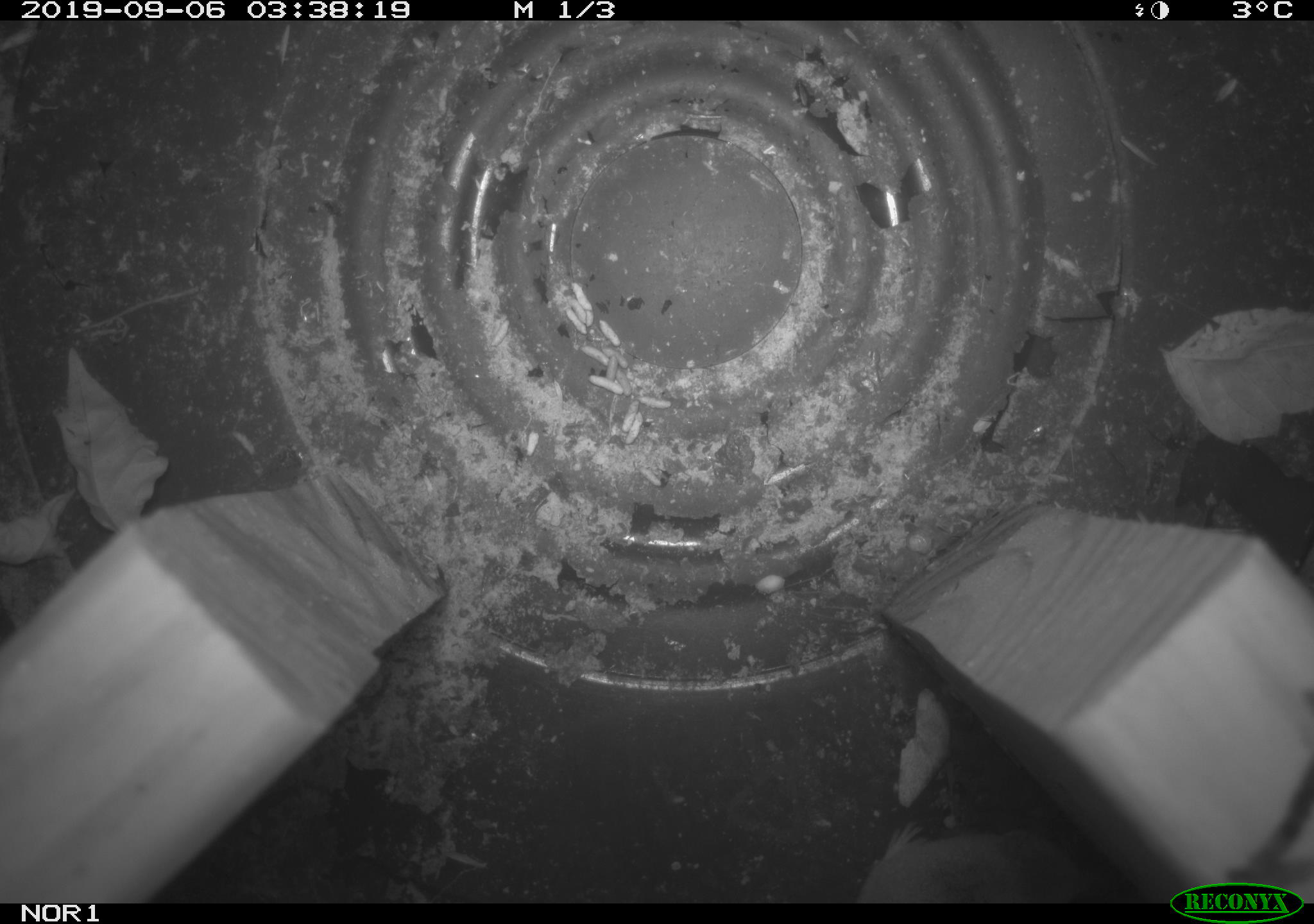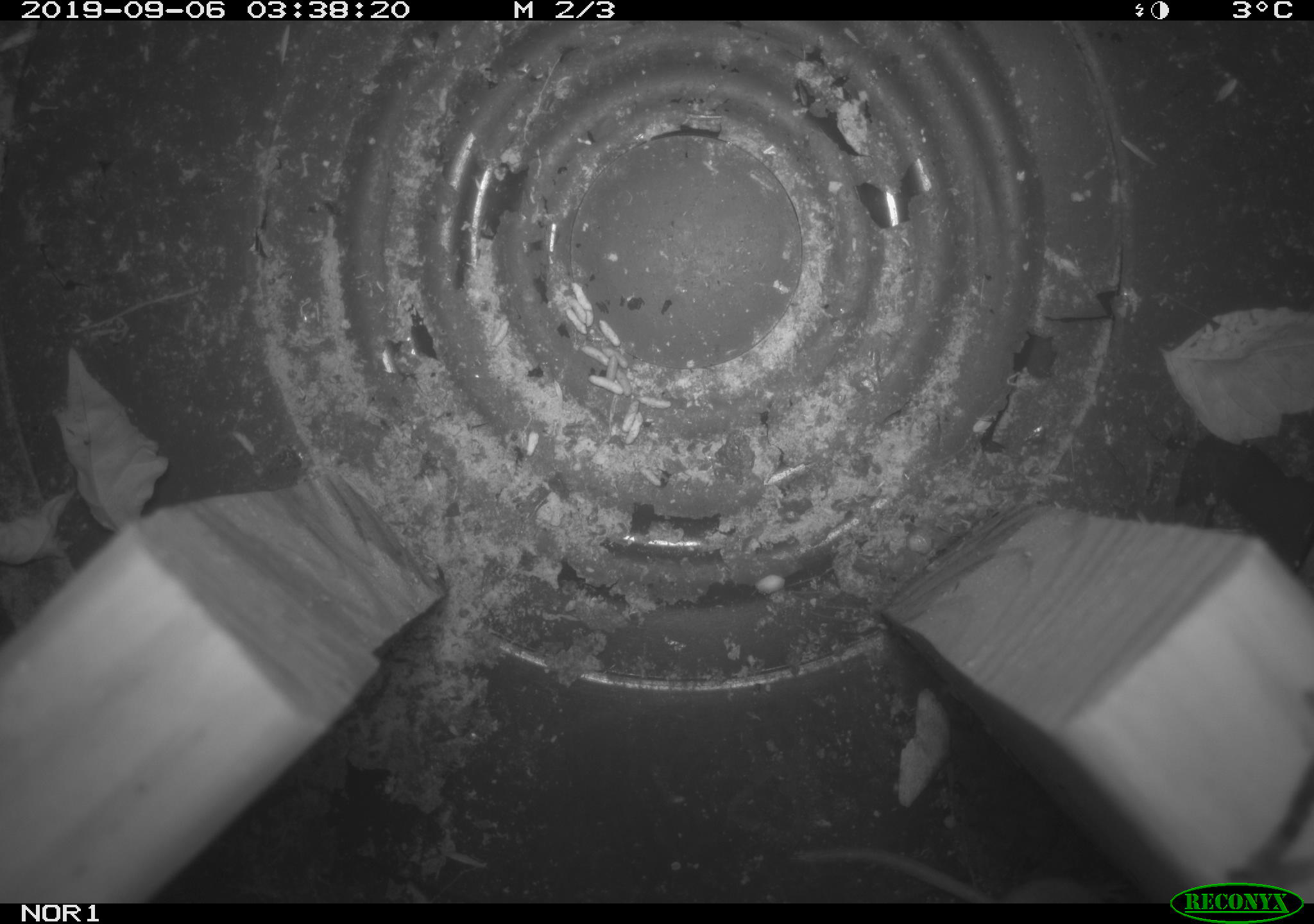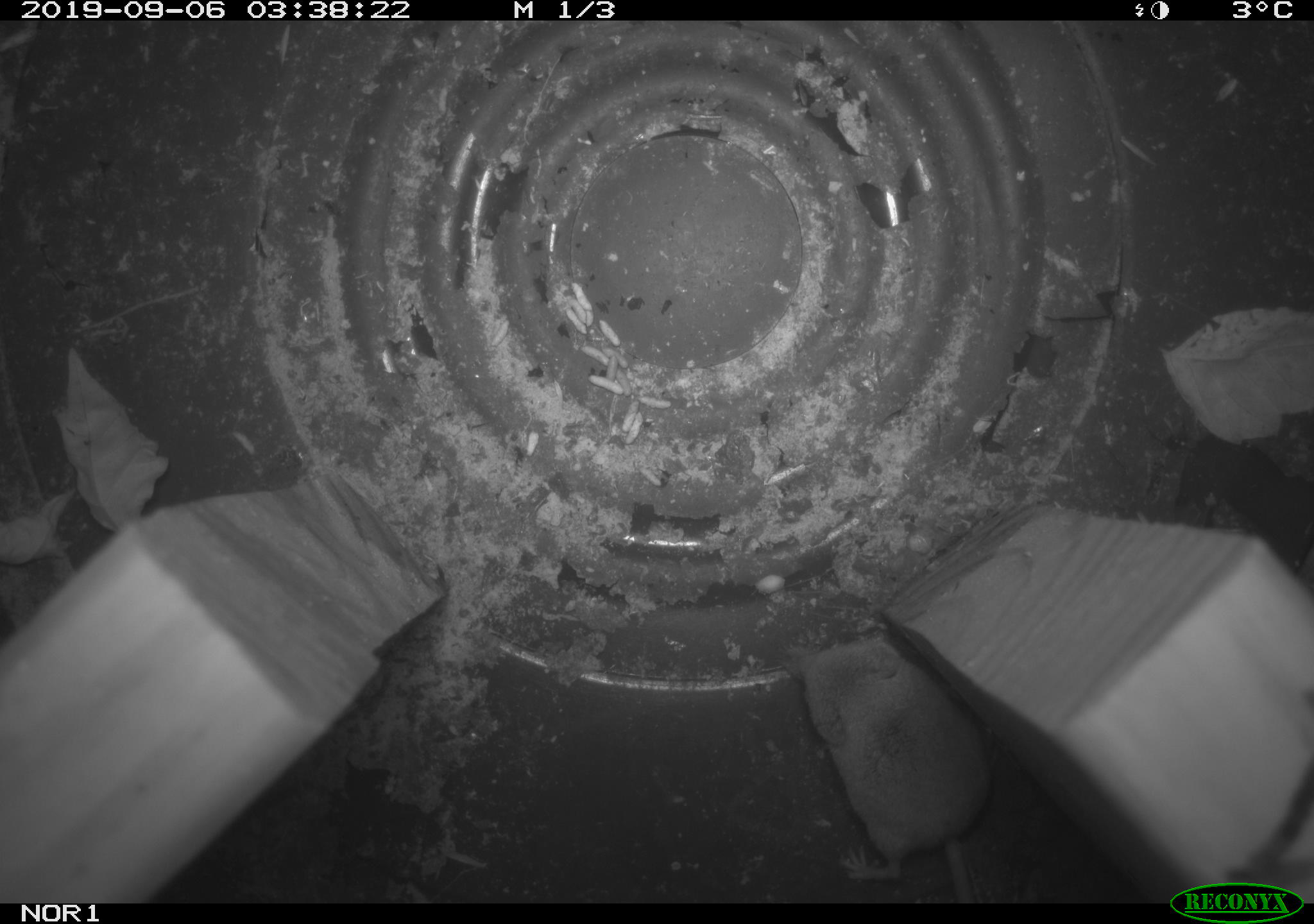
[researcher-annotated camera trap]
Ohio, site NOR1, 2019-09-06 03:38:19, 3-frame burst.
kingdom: Animalia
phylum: Chordata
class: Mammalia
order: Eulipotyphla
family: Soricidae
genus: Sorex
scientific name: Sorex cinereus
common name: masked shrew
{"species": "masked shrew (Sorex cinereus)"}